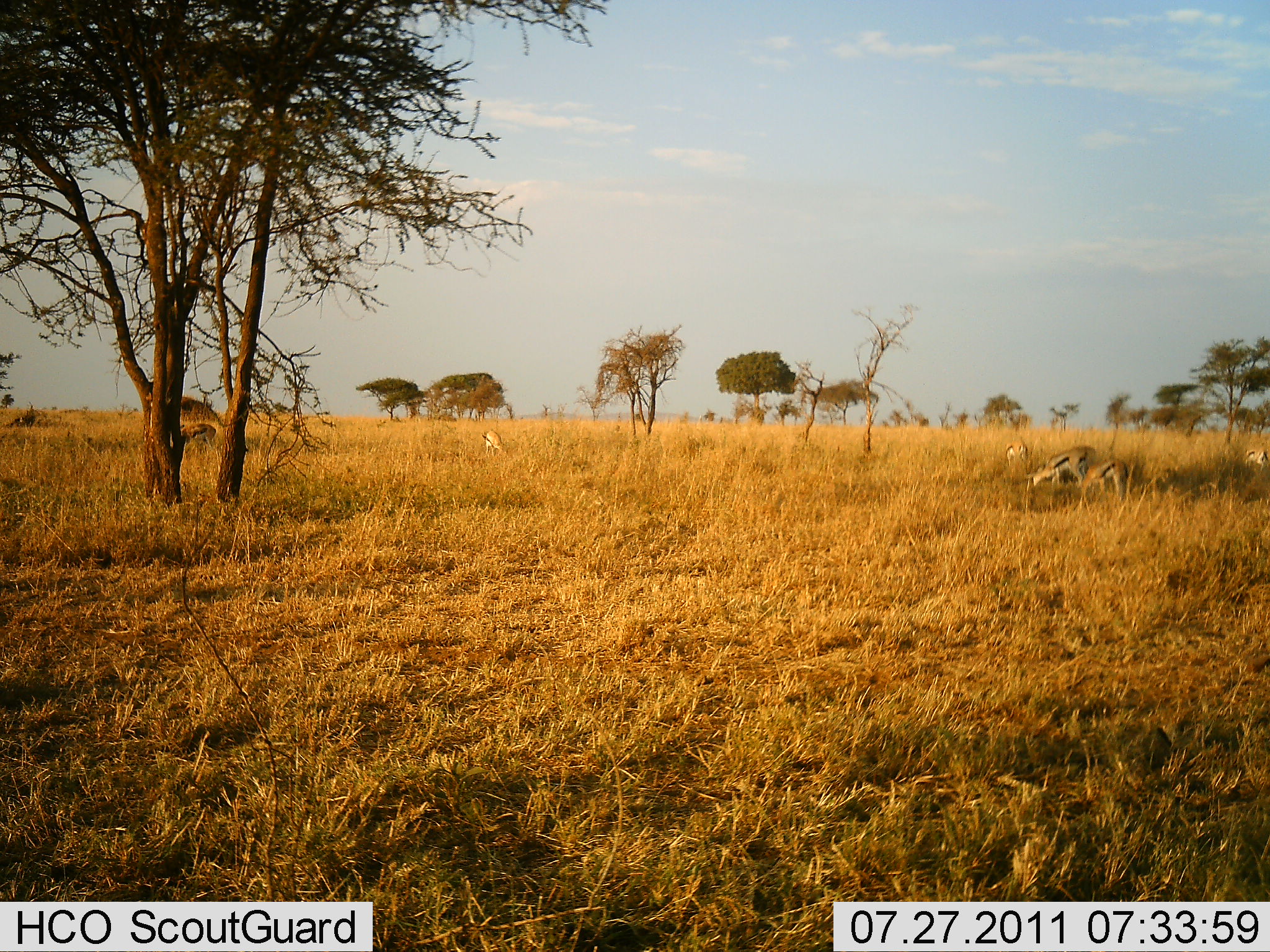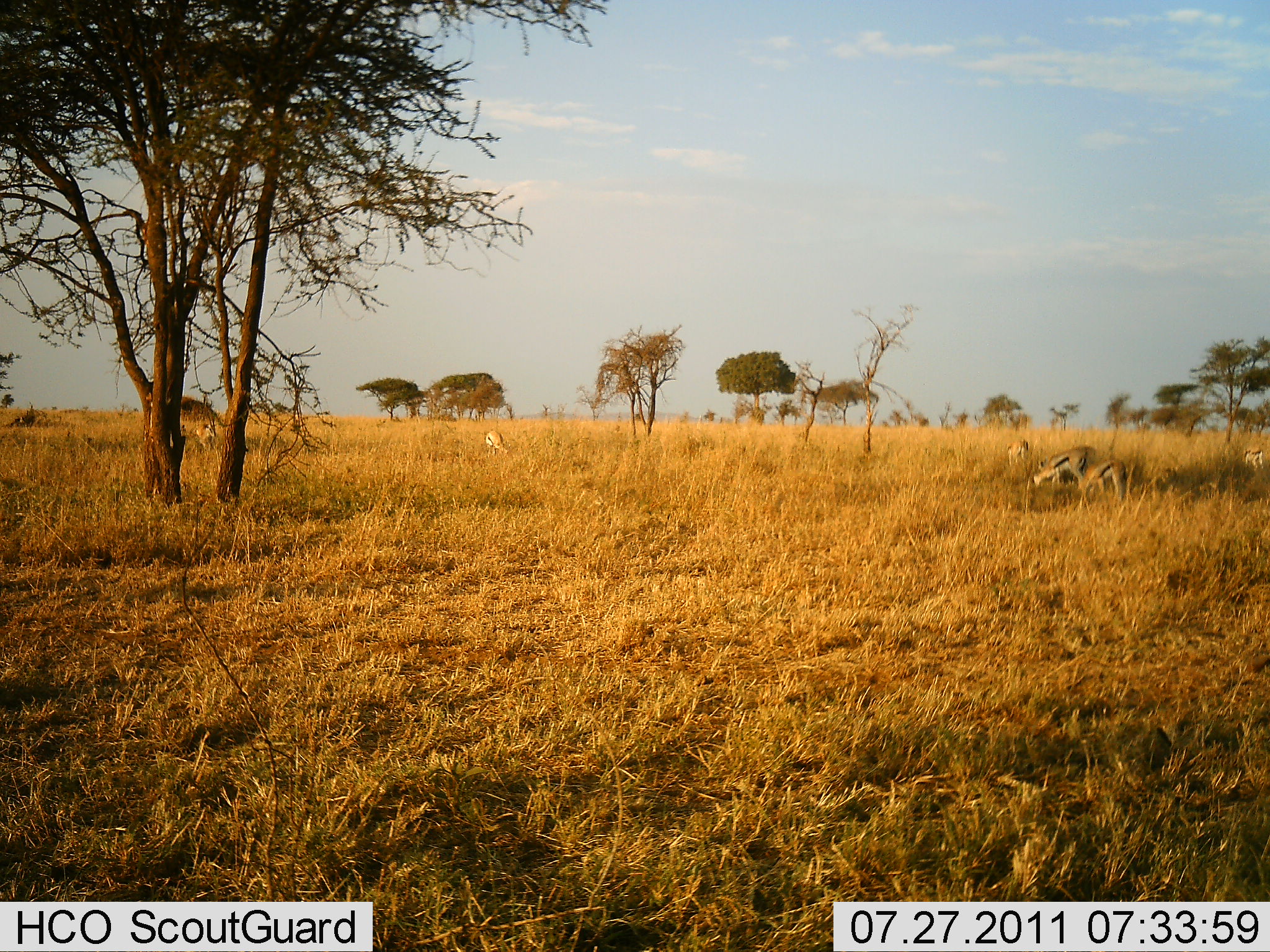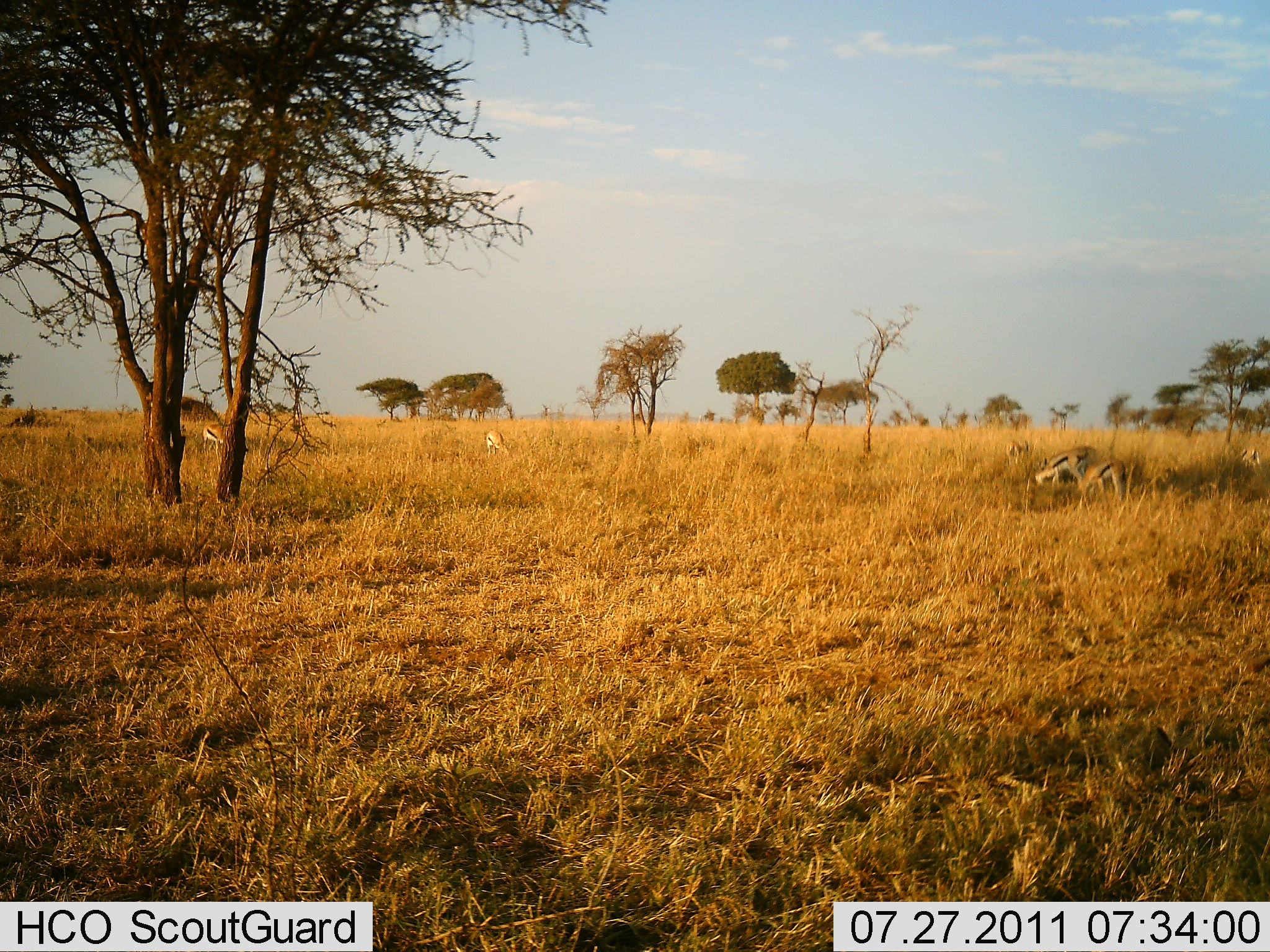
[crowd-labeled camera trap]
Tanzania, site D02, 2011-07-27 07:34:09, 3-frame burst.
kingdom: Animalia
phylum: Chordata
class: Mammalia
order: Artiodactyla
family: Bovidae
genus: Eudorcas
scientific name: Eudorcas thomsonii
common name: thomson's gazelle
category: gazellethomsons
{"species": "gazellethomsons (thomson's gazelle) (Eudorcas thomsonii)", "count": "6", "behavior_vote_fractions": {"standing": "73%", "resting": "18%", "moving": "0%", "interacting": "0%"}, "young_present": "0%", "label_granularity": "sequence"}